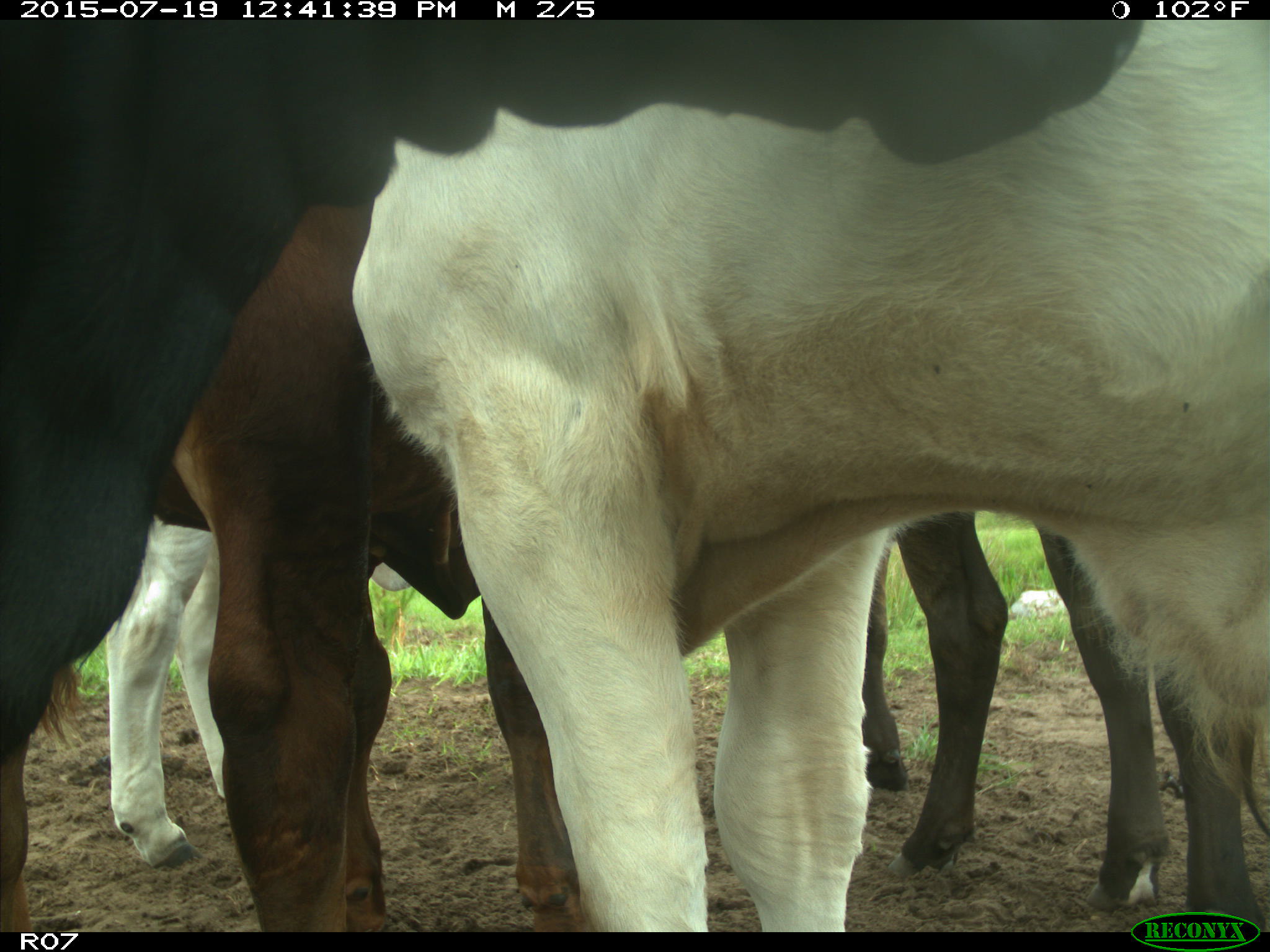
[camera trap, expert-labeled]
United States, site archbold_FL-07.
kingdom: Animalia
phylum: Chordata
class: Mammalia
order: Artiodactyla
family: Bovidae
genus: Bos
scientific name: Bos taurus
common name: domestic cow